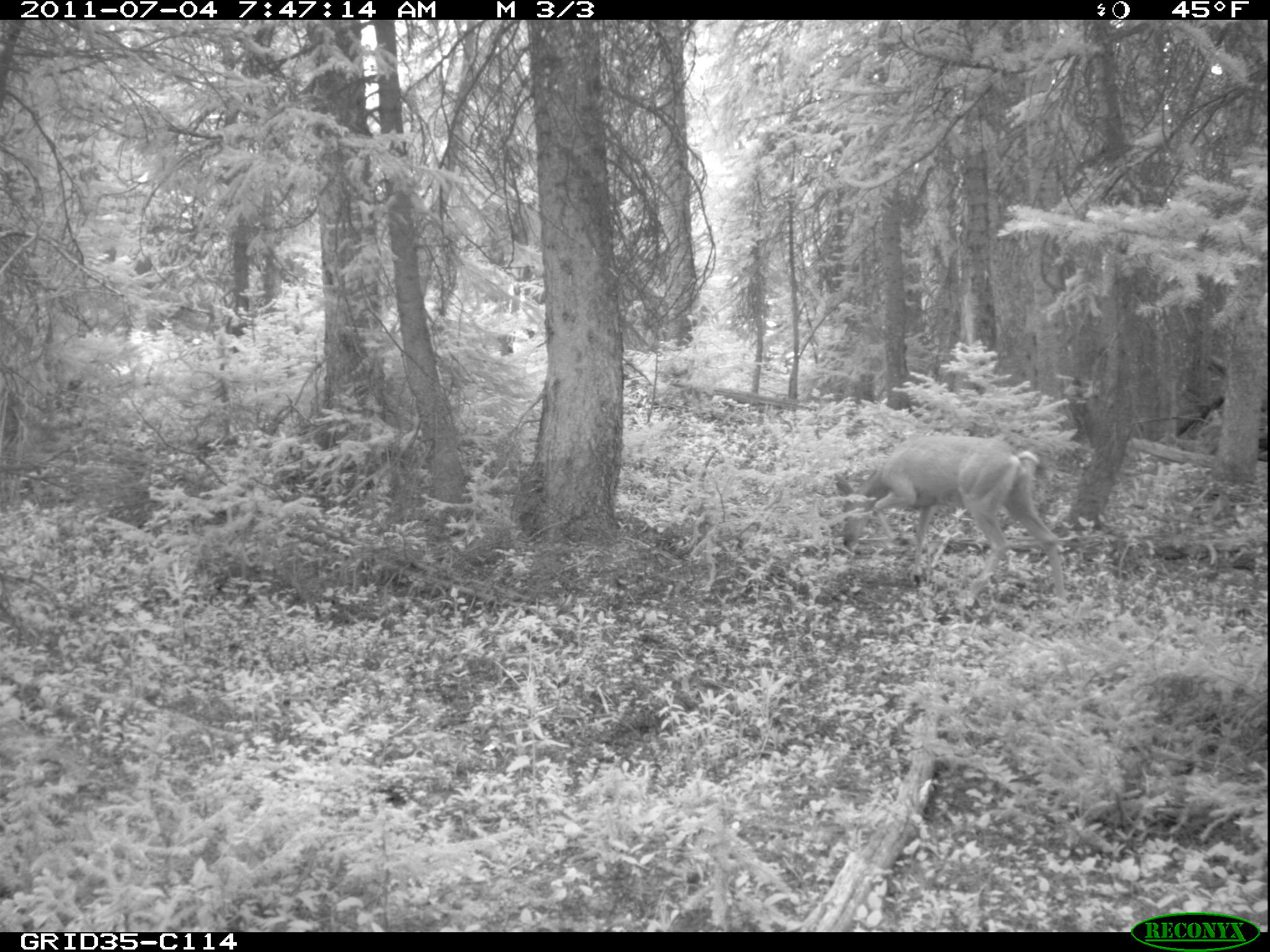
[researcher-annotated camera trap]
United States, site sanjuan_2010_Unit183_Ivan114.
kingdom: Animalia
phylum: Chordata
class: Mammalia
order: Artiodactyla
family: Cervidae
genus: Odocoileus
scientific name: Odocoileus hemionus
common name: mule deer